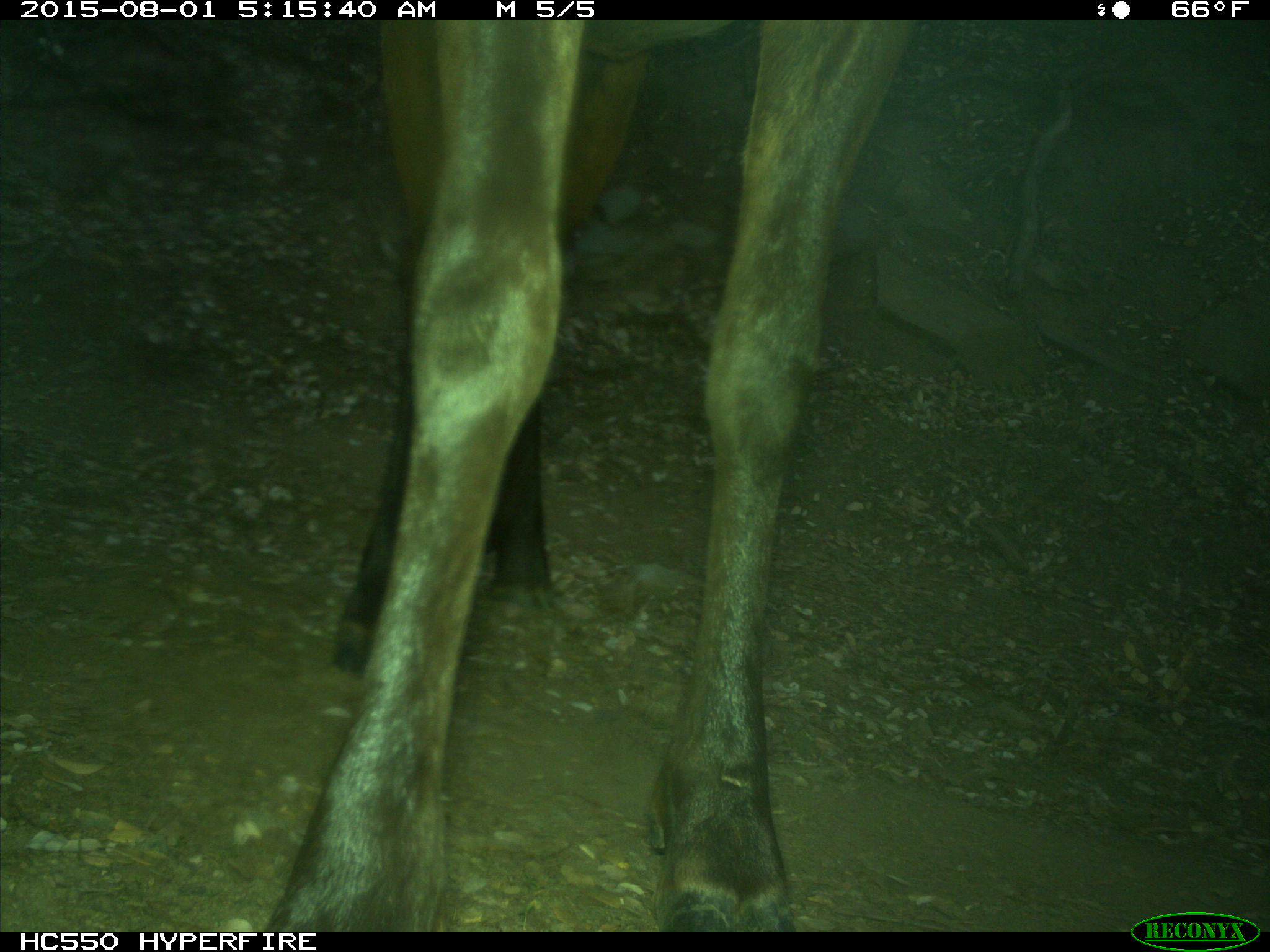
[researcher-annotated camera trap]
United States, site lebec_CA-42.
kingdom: Animalia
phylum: Chordata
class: Mammalia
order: Artiodactyla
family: Cervidae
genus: Cervus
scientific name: Cervus canadensis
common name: elk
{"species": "Cervus canadensis (elk)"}